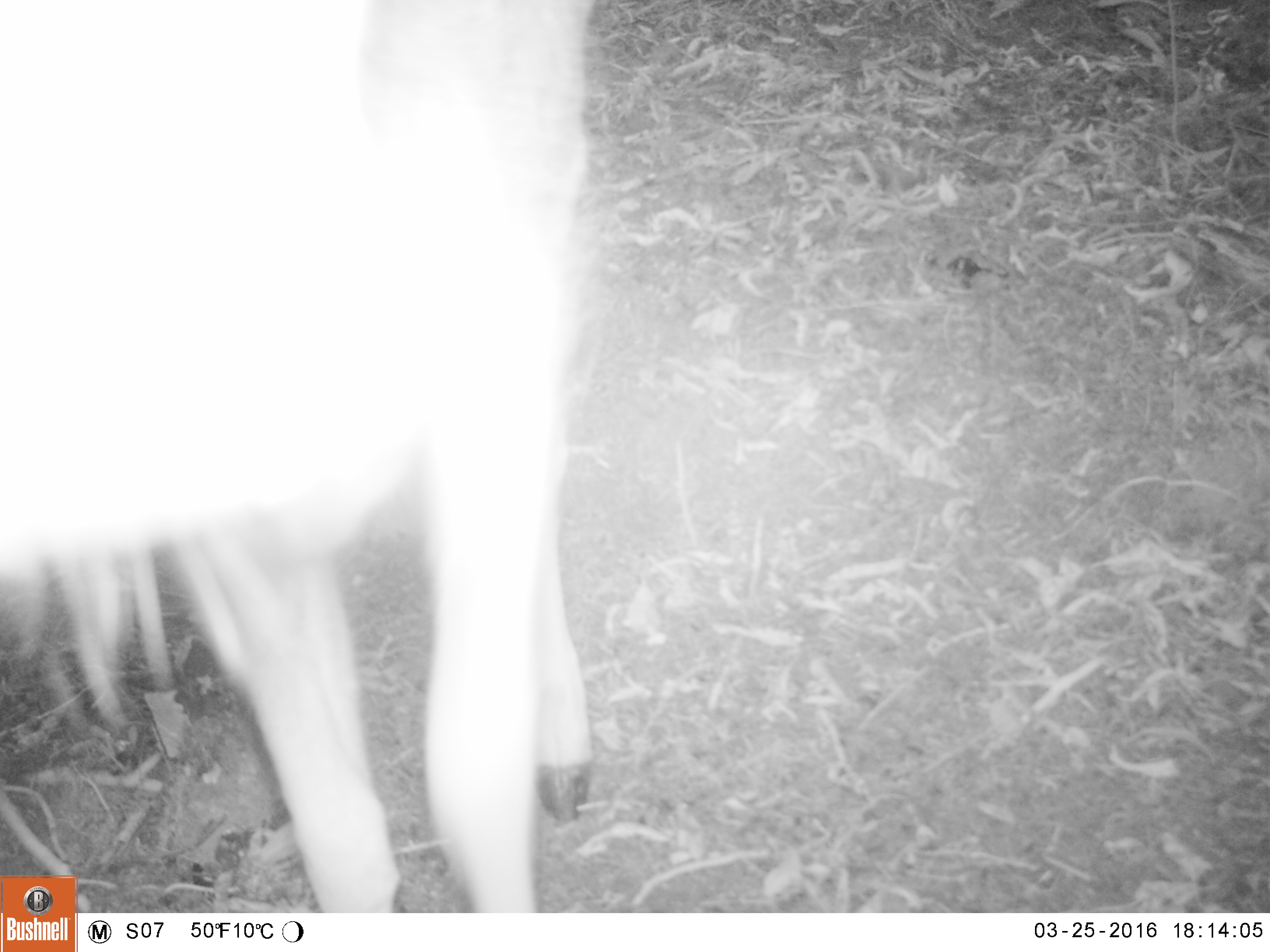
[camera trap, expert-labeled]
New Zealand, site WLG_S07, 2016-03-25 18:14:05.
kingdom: Animalia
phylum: Chordata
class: Mammalia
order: Artiodactyla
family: Cervidae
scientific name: Cervidae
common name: deer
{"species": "deer (Cervidae)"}